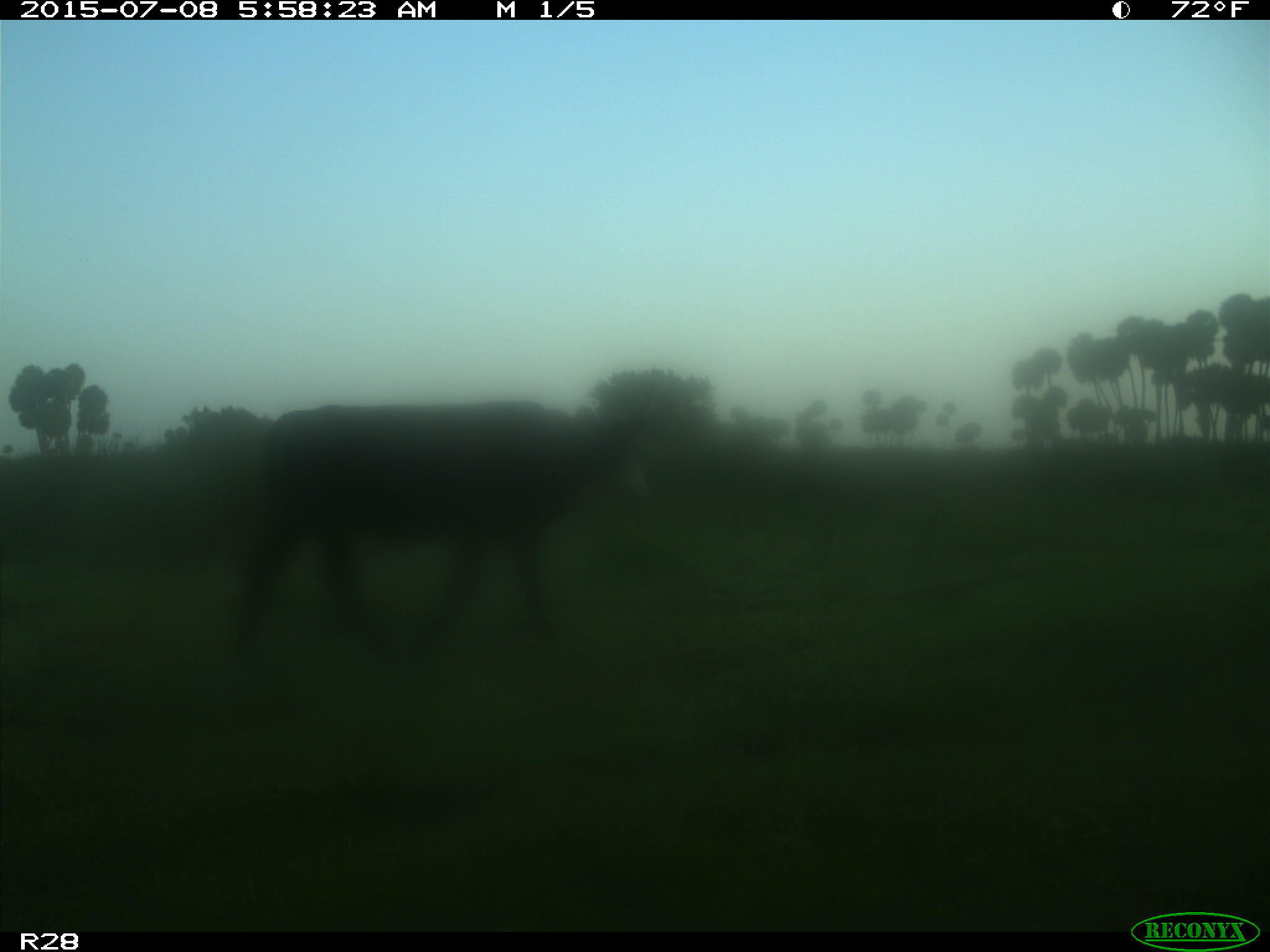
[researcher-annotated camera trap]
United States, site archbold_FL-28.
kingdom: Animalia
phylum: Chordata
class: Mammalia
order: Artiodactyla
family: Bovidae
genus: Bos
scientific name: Bos taurus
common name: domestic cow